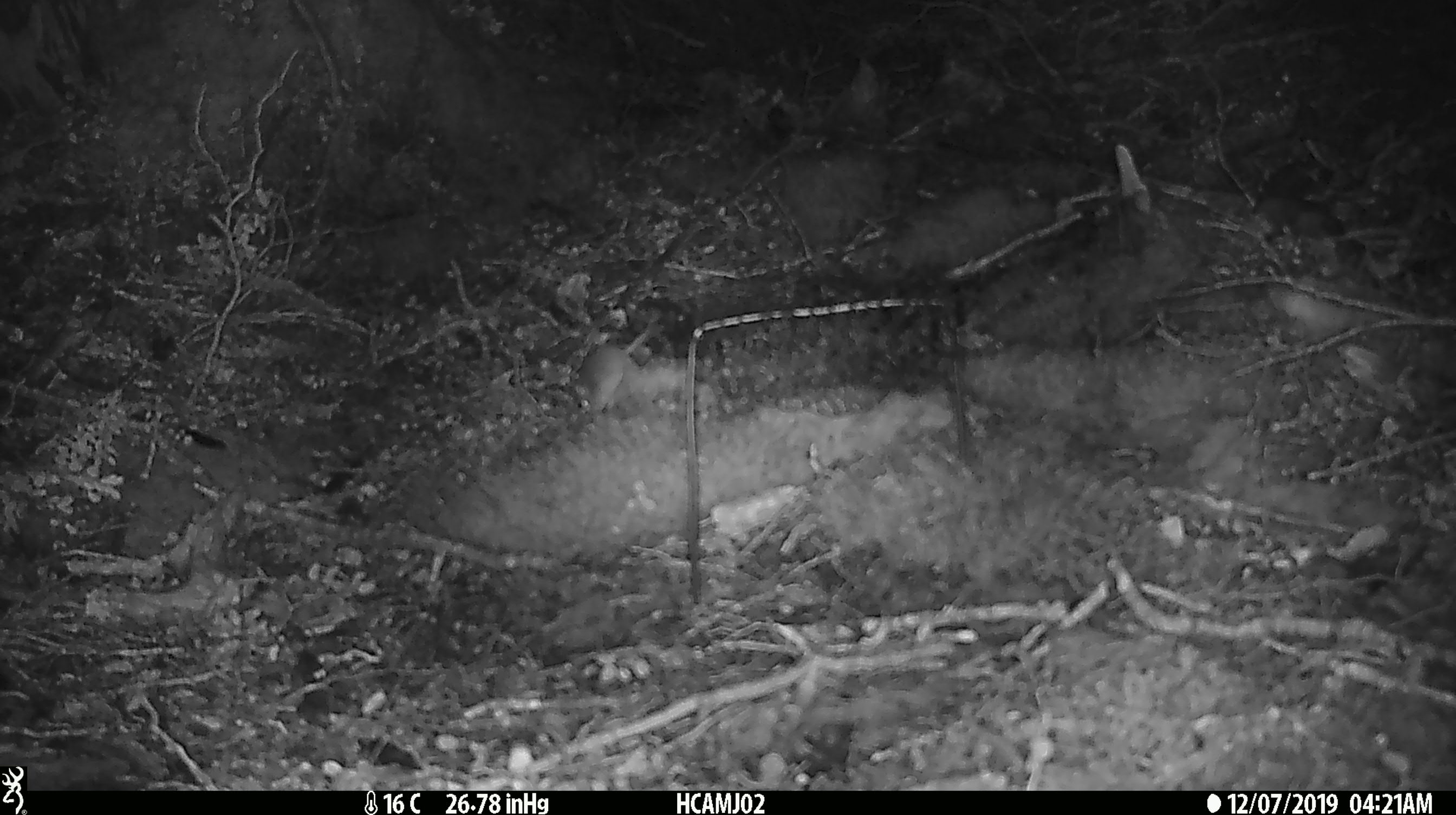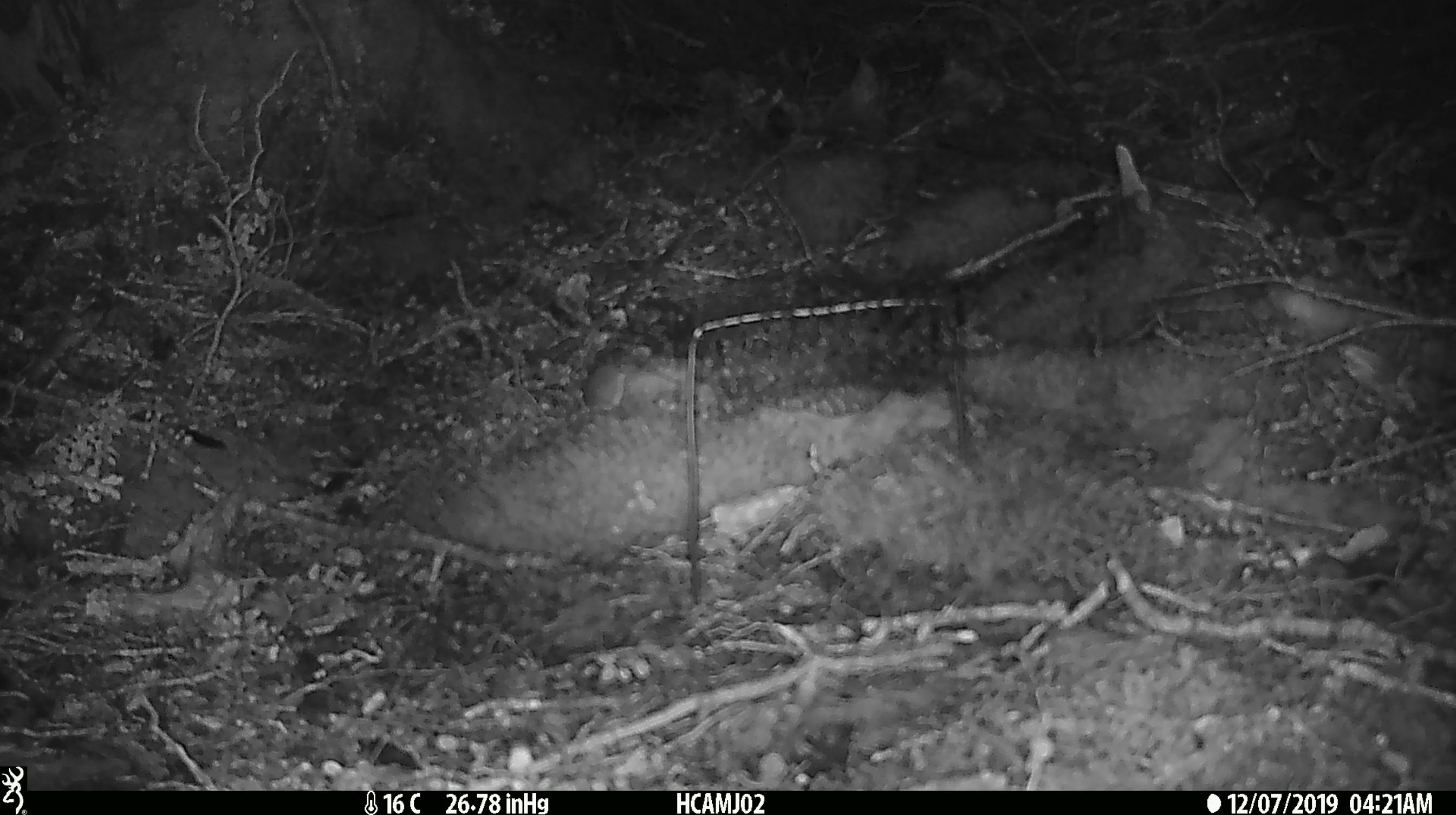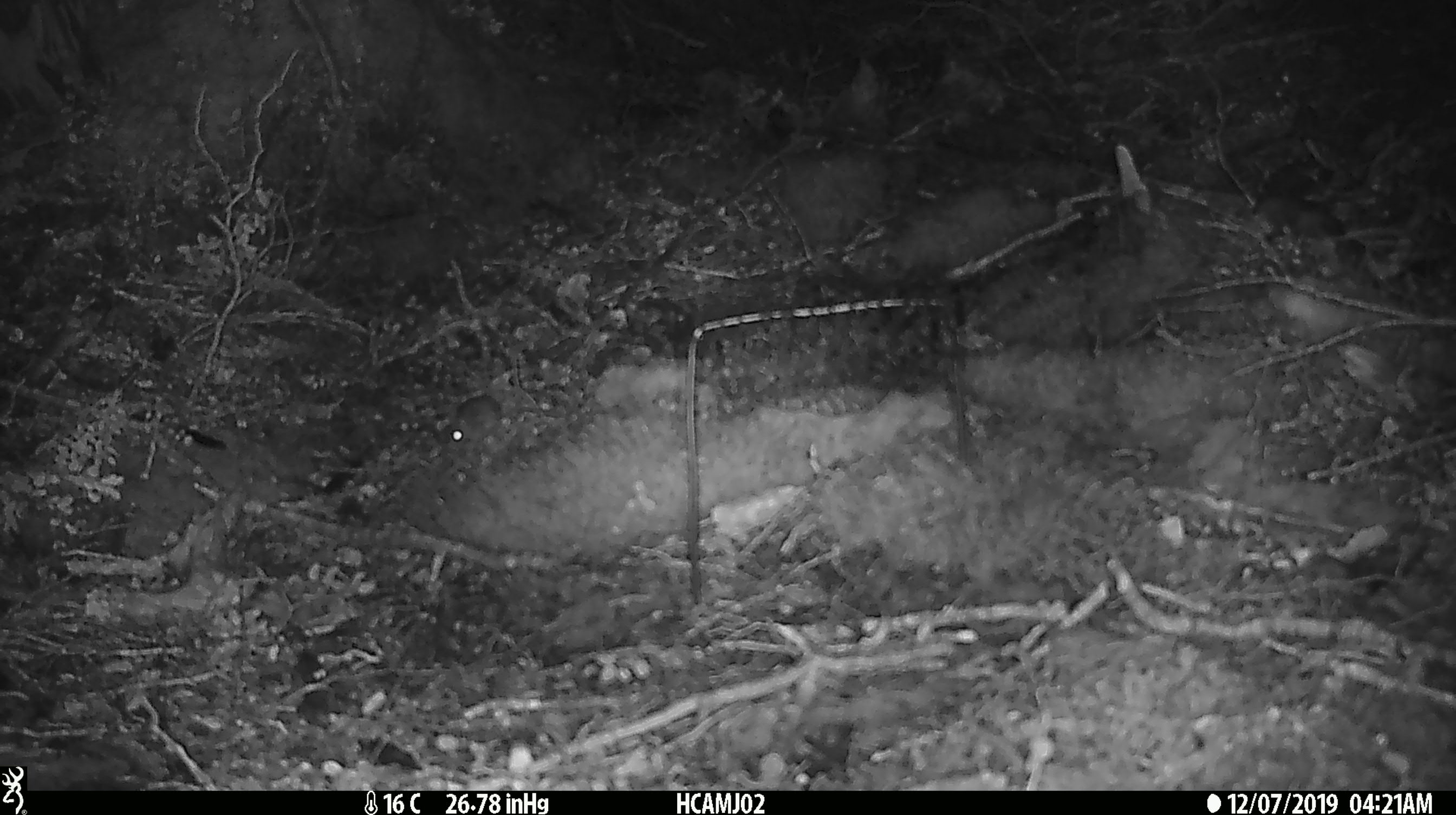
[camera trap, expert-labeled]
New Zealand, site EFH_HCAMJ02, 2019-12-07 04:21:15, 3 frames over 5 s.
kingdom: Animalia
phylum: Chordata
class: Mammalia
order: Rodentia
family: Muridae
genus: Mus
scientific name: Mus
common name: mouse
Mouse (Mus).